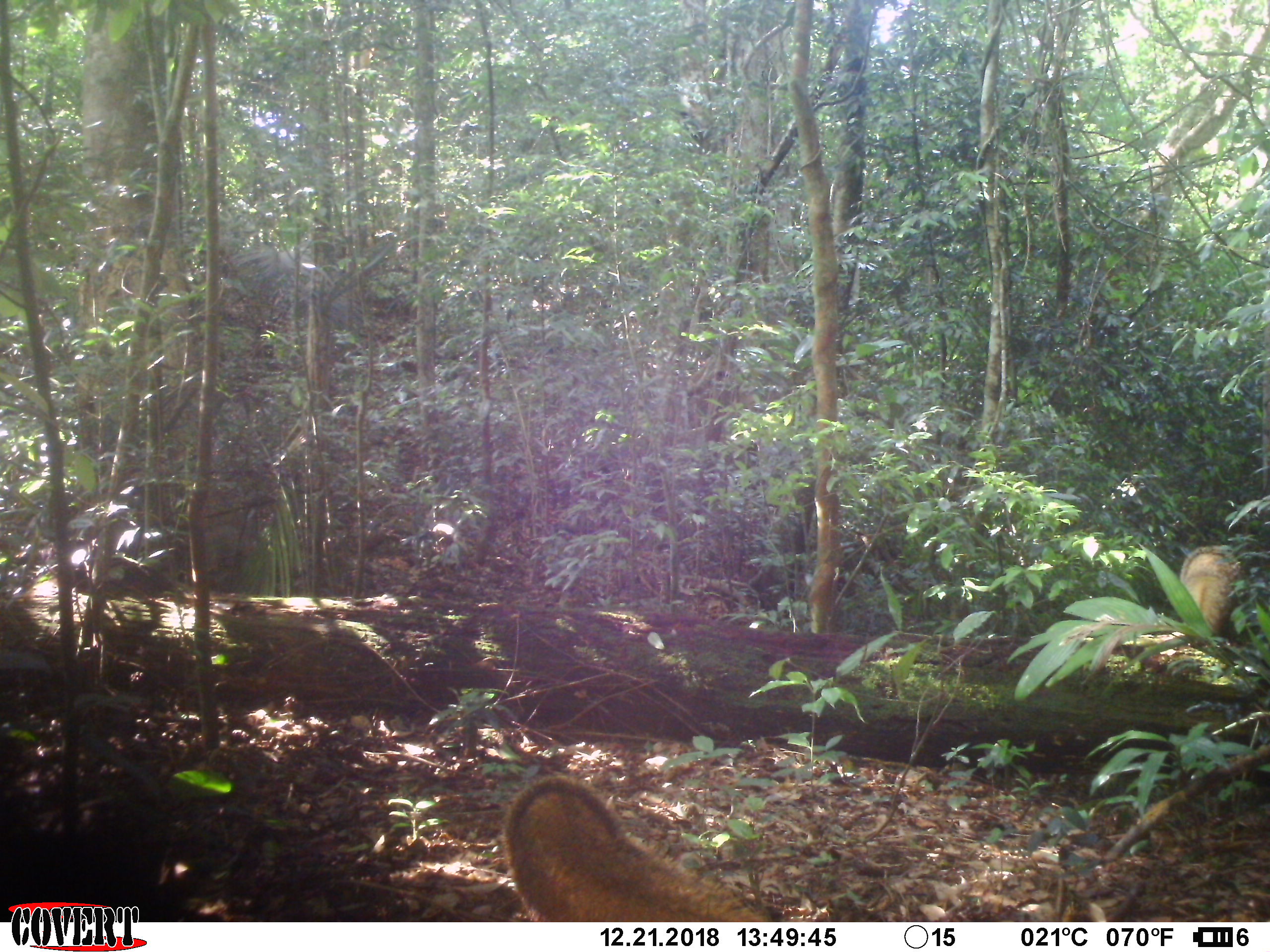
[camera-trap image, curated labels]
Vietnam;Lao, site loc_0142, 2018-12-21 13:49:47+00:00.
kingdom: Animalia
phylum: Chordata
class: Mammalia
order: Carnivora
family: Herpestidae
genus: Urva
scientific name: Urva urva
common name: crab-eating mongoose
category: crab eating mongoose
Crab eating mongoose (crab-eating mongoose) (Urva urva). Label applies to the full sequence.